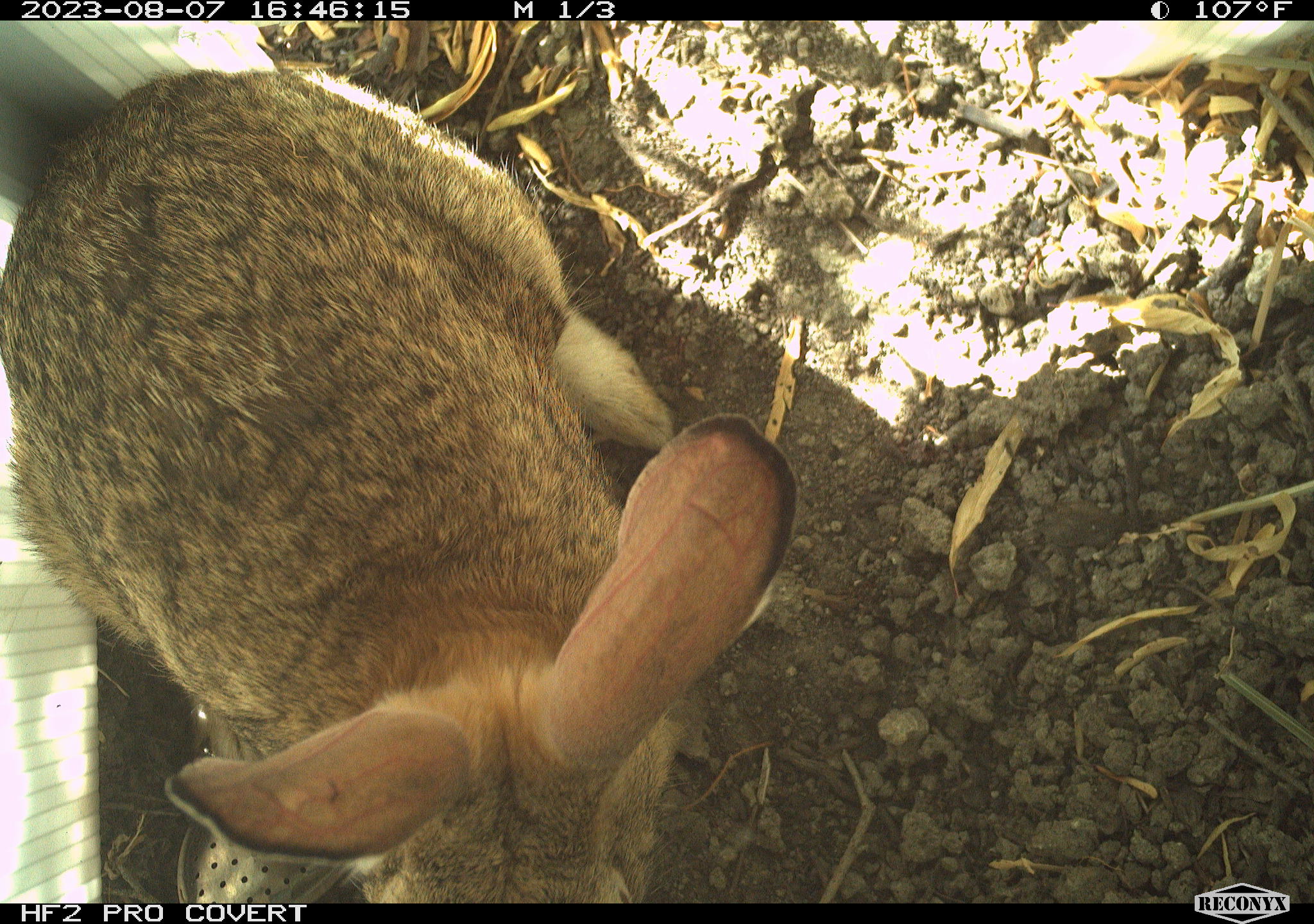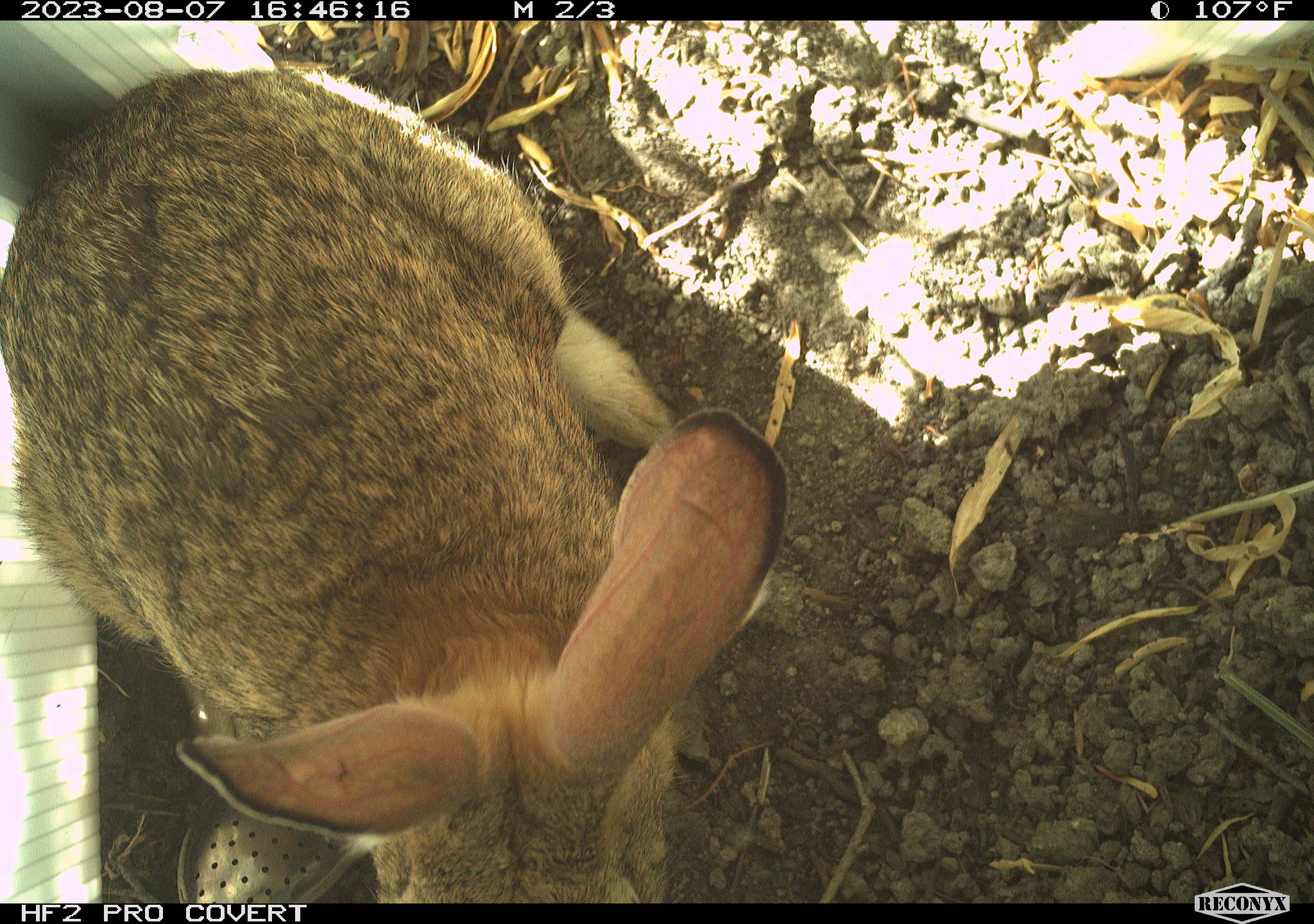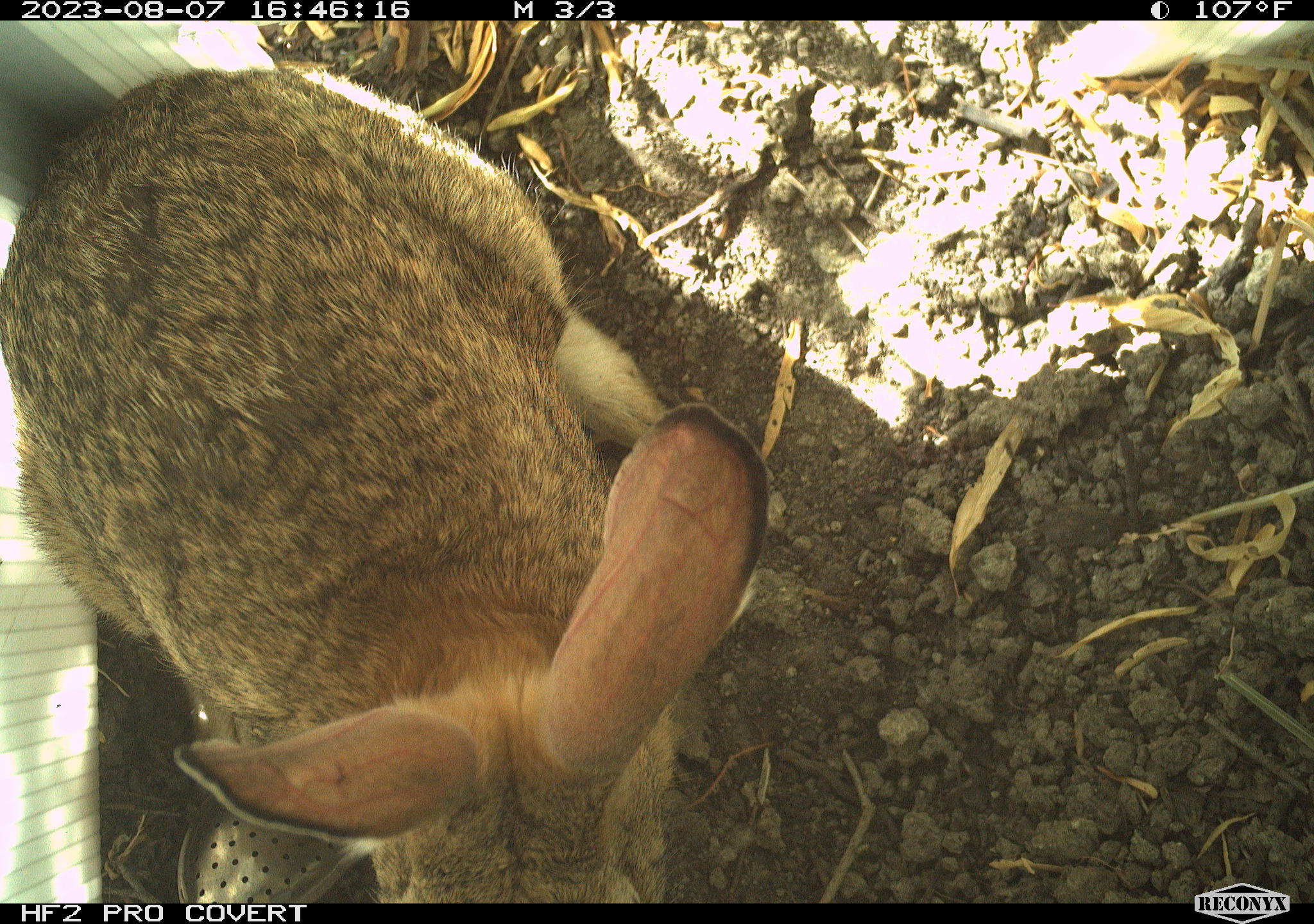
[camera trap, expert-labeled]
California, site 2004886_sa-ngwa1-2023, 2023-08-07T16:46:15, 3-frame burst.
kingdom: Animalia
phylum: Chordata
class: Mammalia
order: Lagomorpha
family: Leporidae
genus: Sylvilagus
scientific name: Sylvilagus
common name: cottontail rabbits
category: sylvilagus species